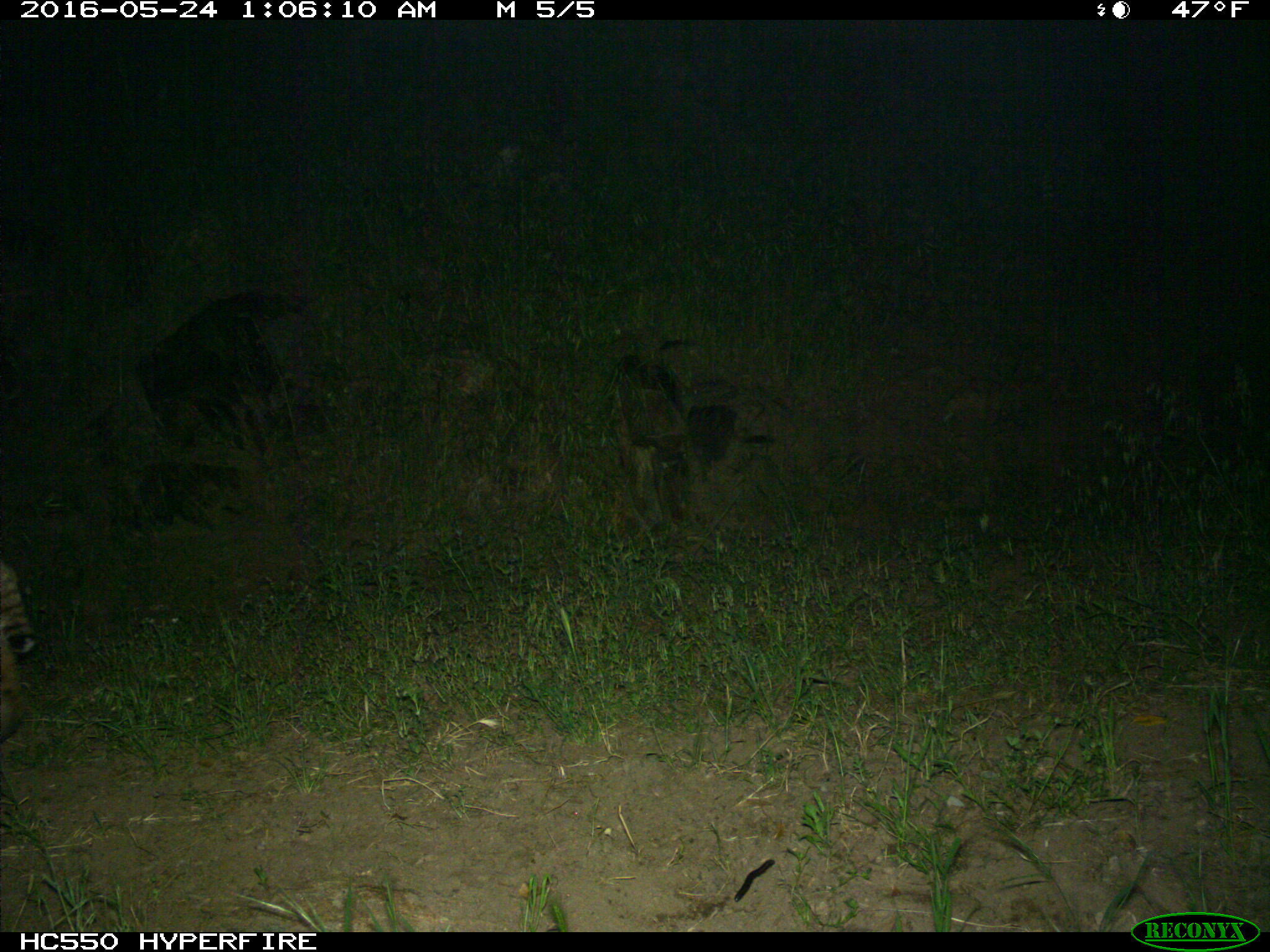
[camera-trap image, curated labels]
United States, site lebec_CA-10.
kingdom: Animalia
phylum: Chordata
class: Mammalia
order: Carnivora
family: Felidae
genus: Lynx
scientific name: Lynx rufus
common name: bobcat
Lynx rufus (bobcat).